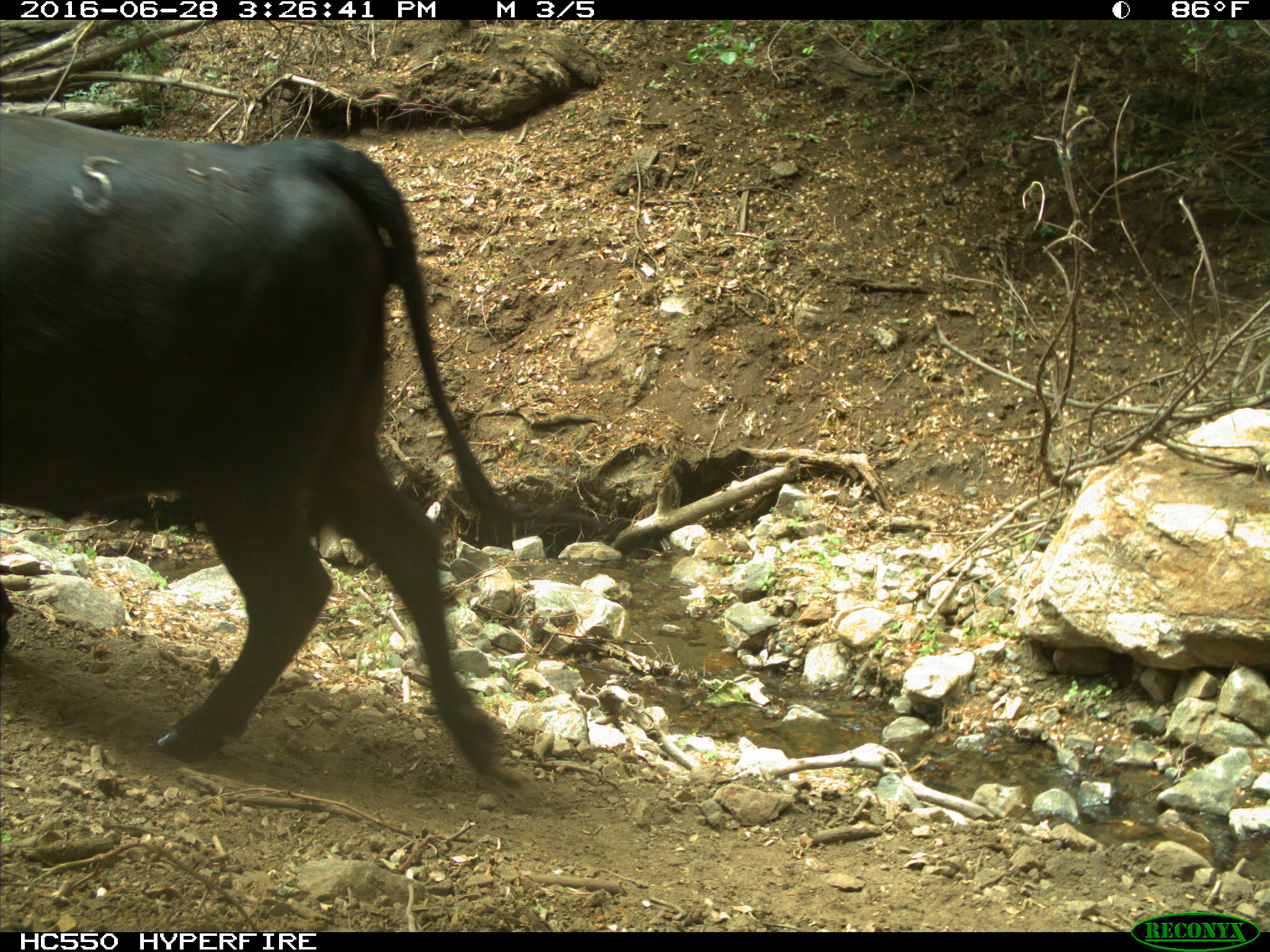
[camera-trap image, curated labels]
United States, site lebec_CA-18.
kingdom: Animalia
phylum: Chordata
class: Mammalia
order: Artiodactyla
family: Bovidae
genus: Bos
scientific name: Bos taurus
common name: domestic cow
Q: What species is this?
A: Bos taurus (domestic cow).